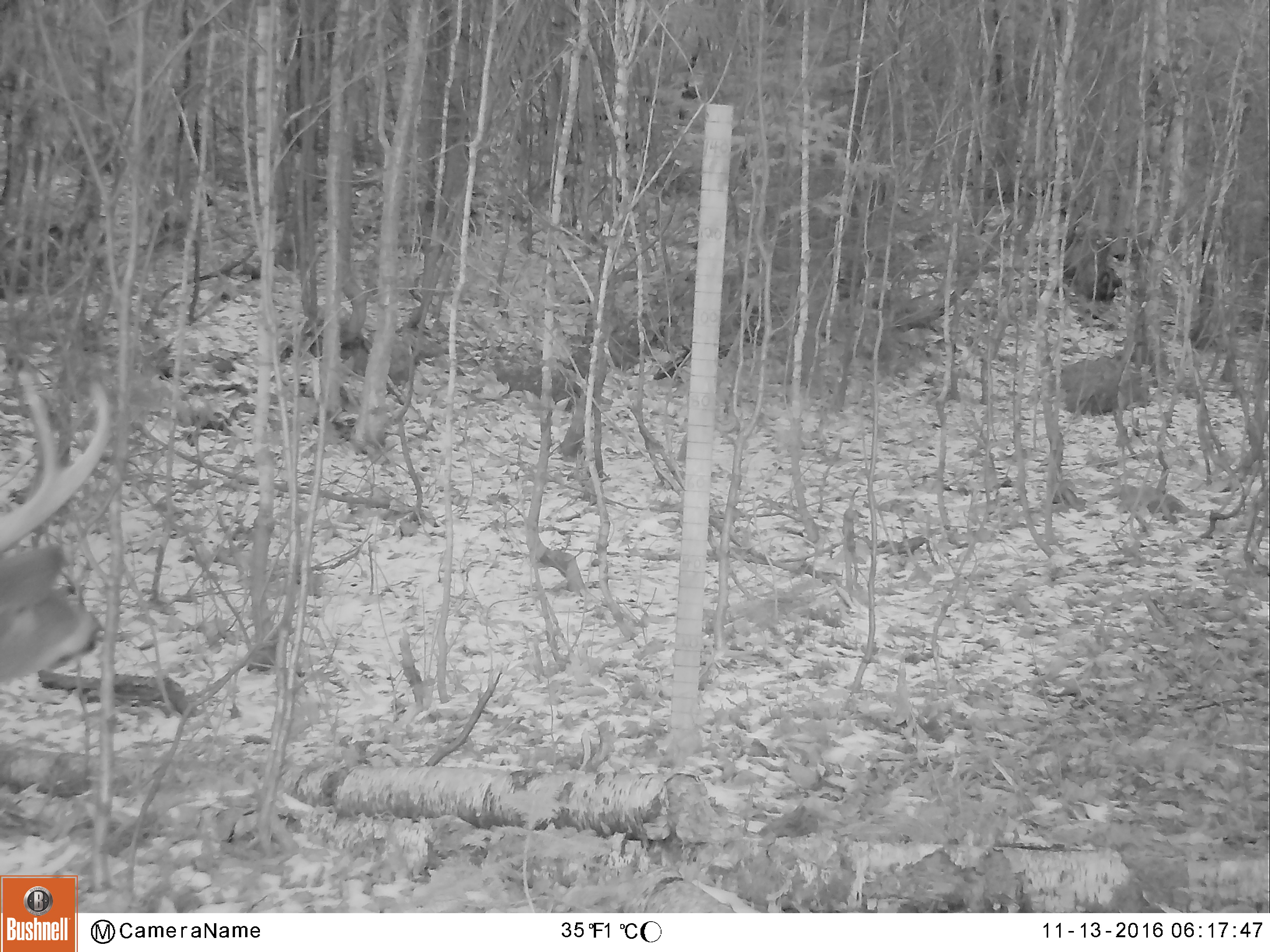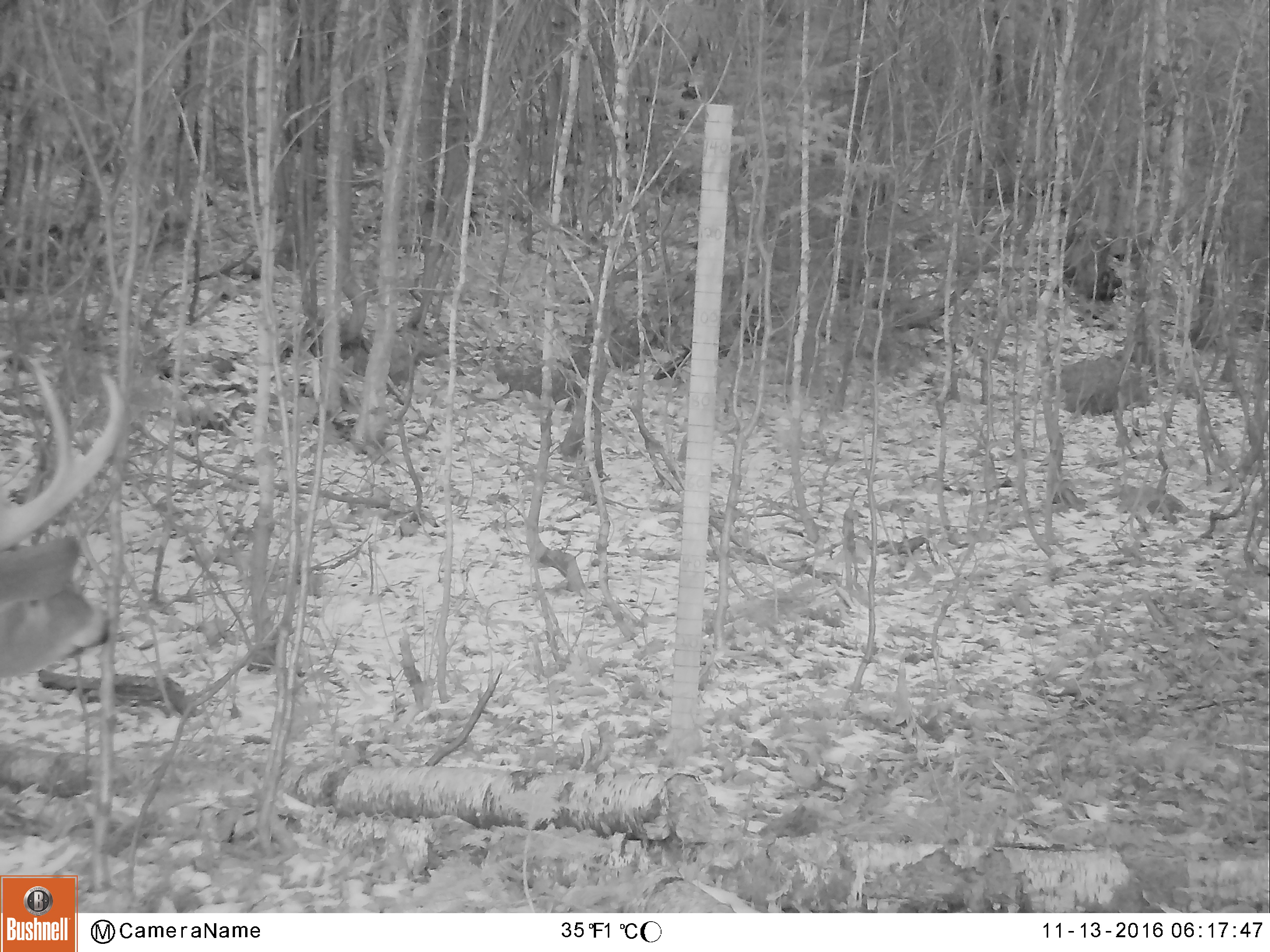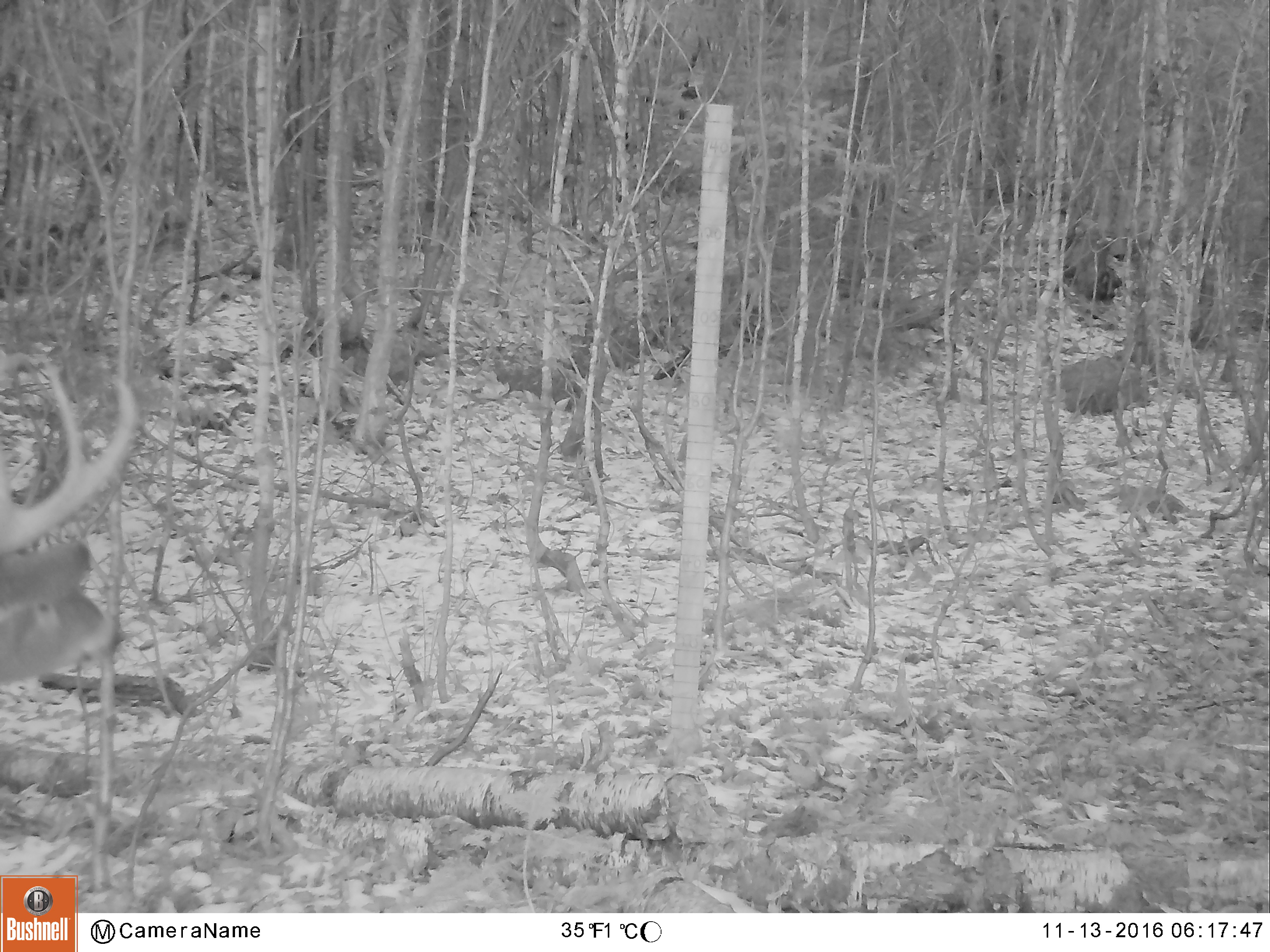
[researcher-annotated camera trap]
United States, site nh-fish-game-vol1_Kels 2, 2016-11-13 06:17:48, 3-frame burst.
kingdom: Animalia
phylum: Chordata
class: Mammalia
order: Artiodactyla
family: Cervidae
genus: Odocoileus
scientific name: Odocoileus virginianus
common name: white-tailed deer